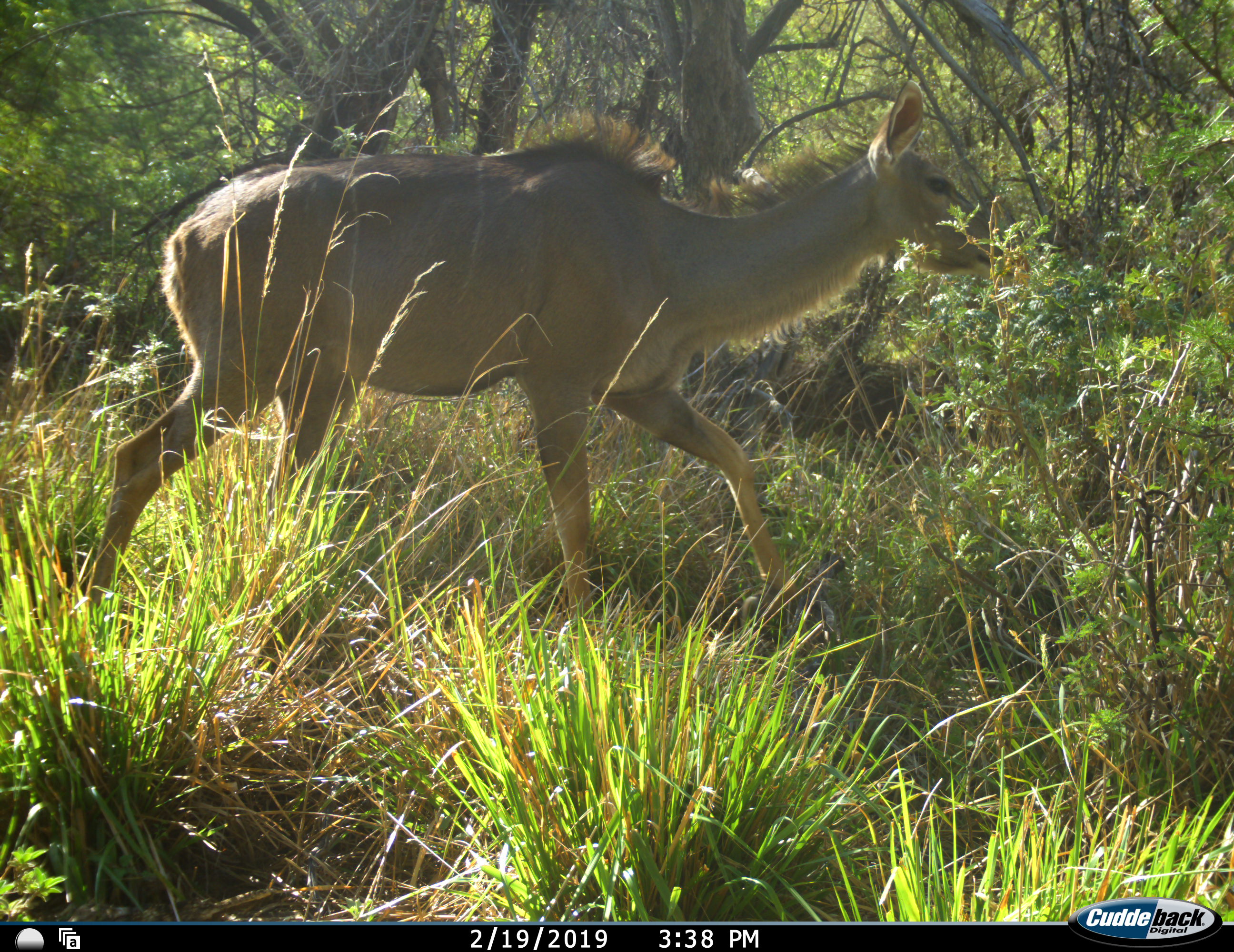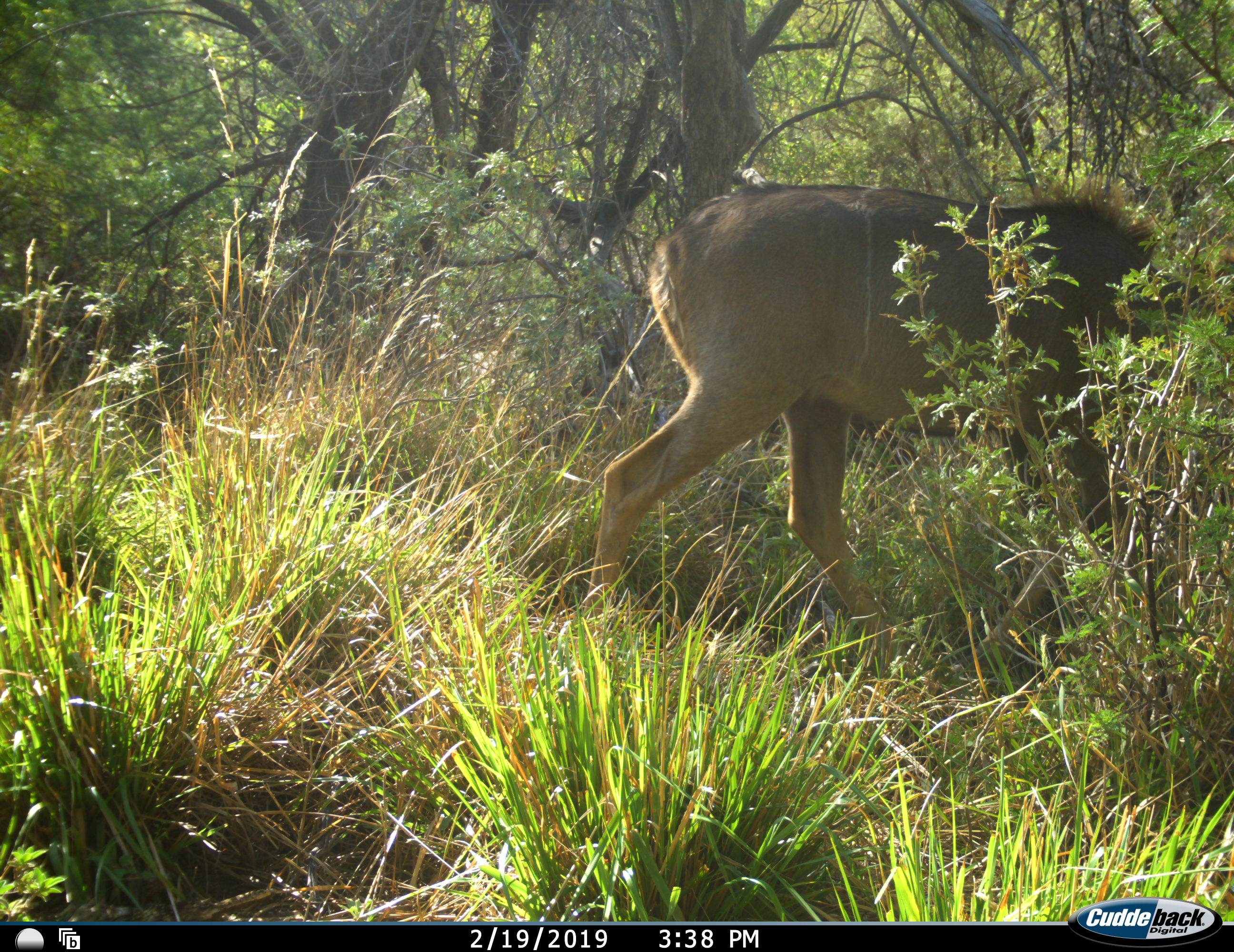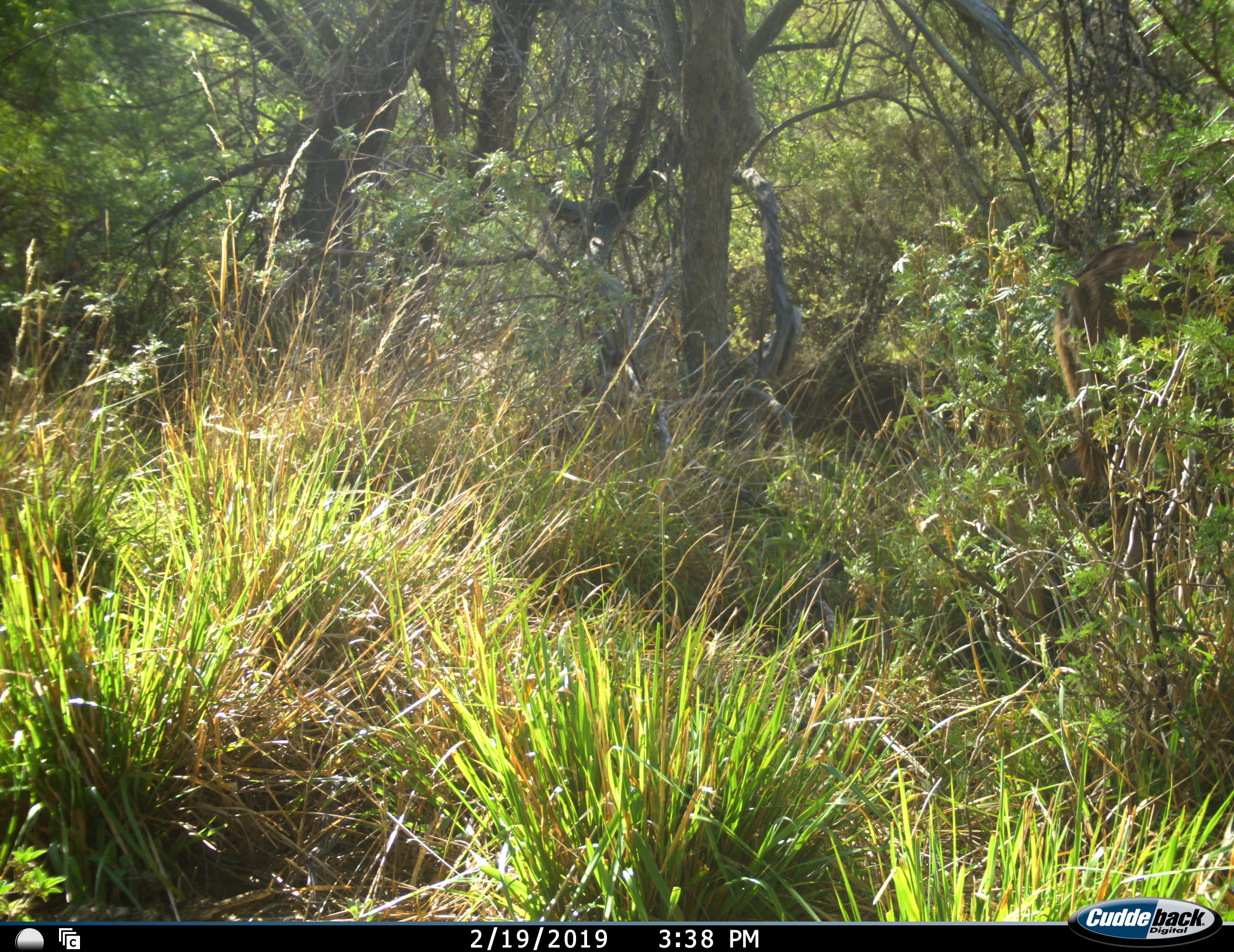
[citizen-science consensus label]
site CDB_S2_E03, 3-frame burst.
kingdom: Animalia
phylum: Chordata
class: Mammalia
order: Artiodactyla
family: Bovidae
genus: Tragelaphus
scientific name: Tragelaphus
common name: kudu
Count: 1.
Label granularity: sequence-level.